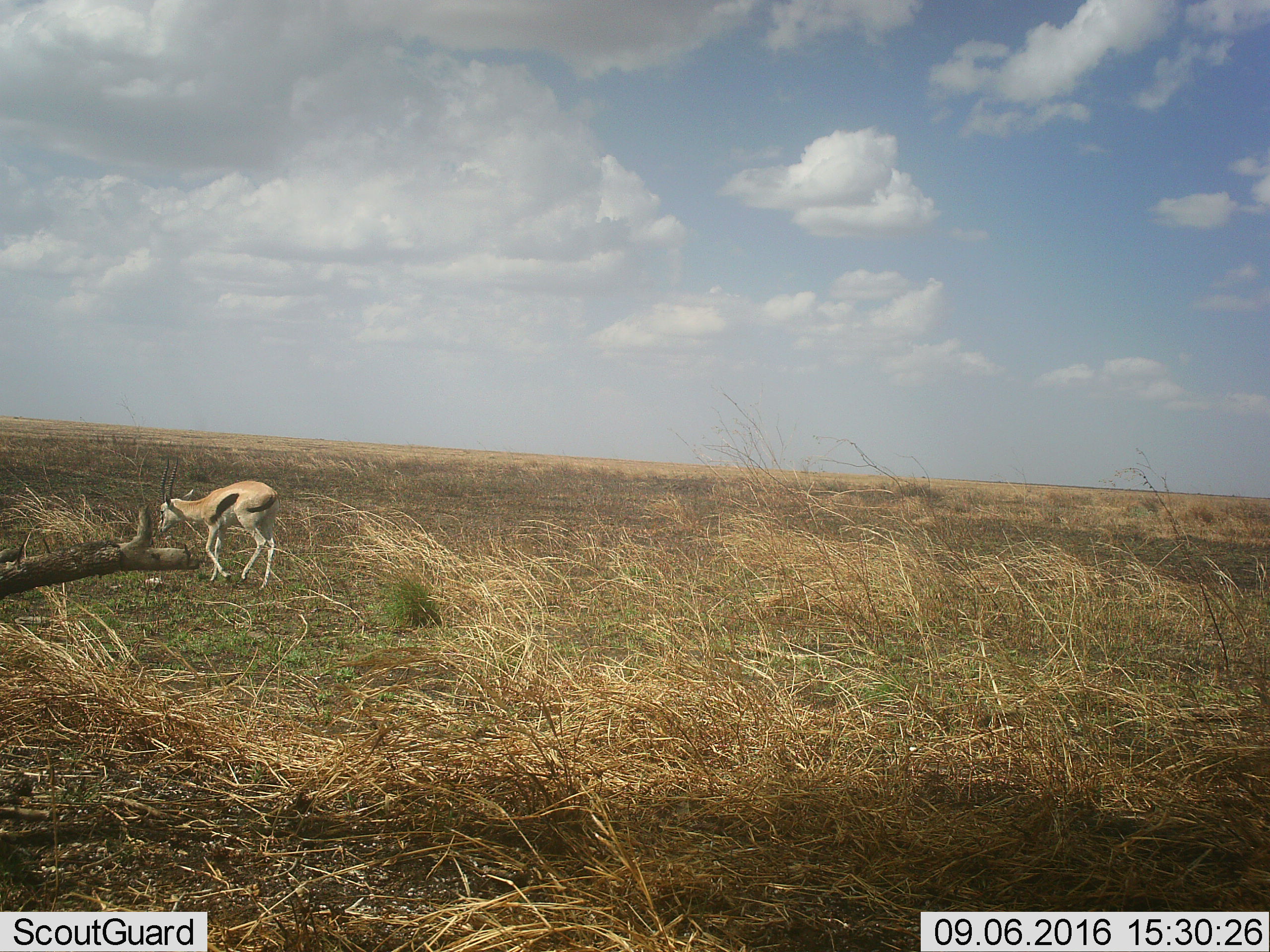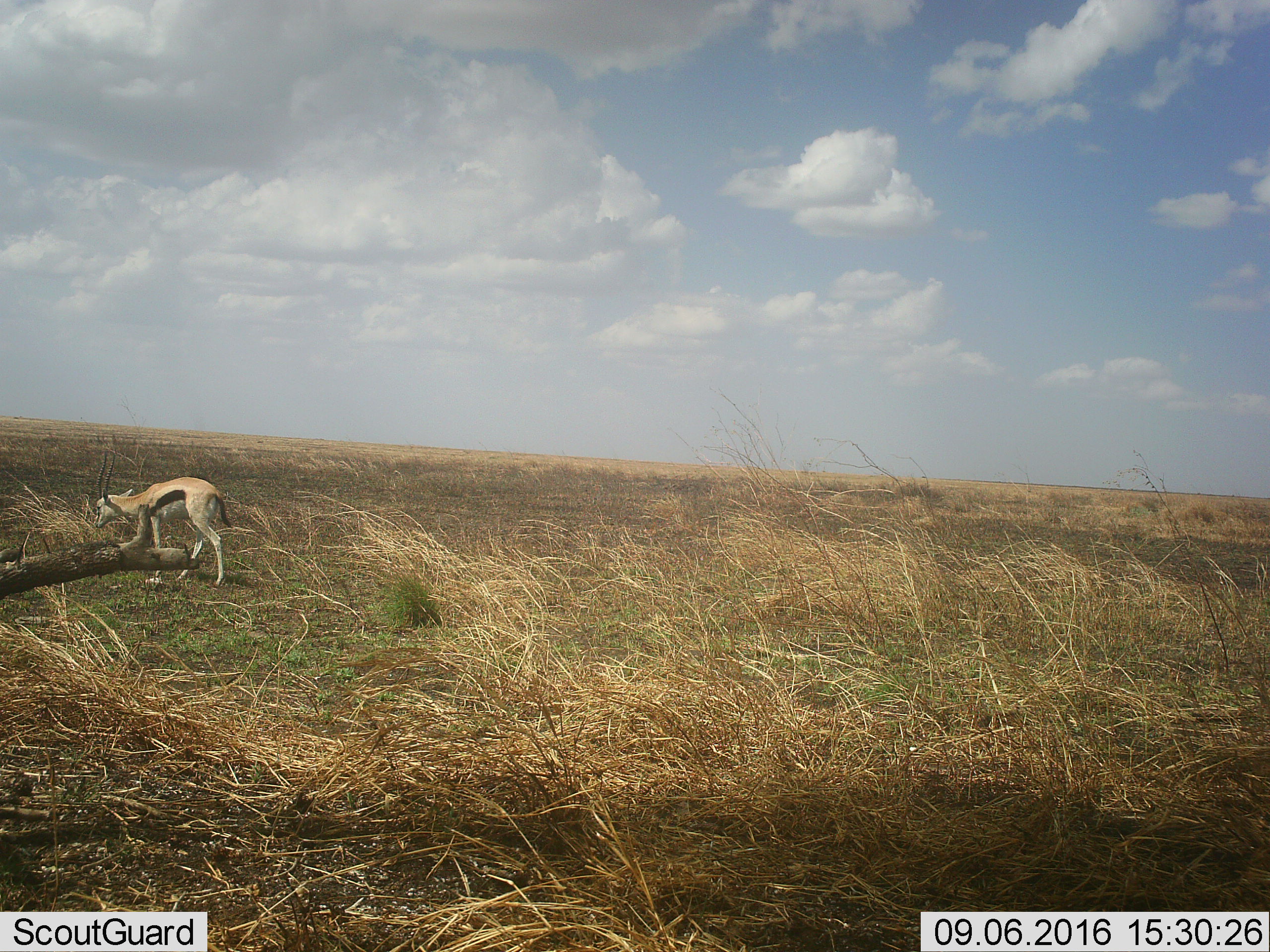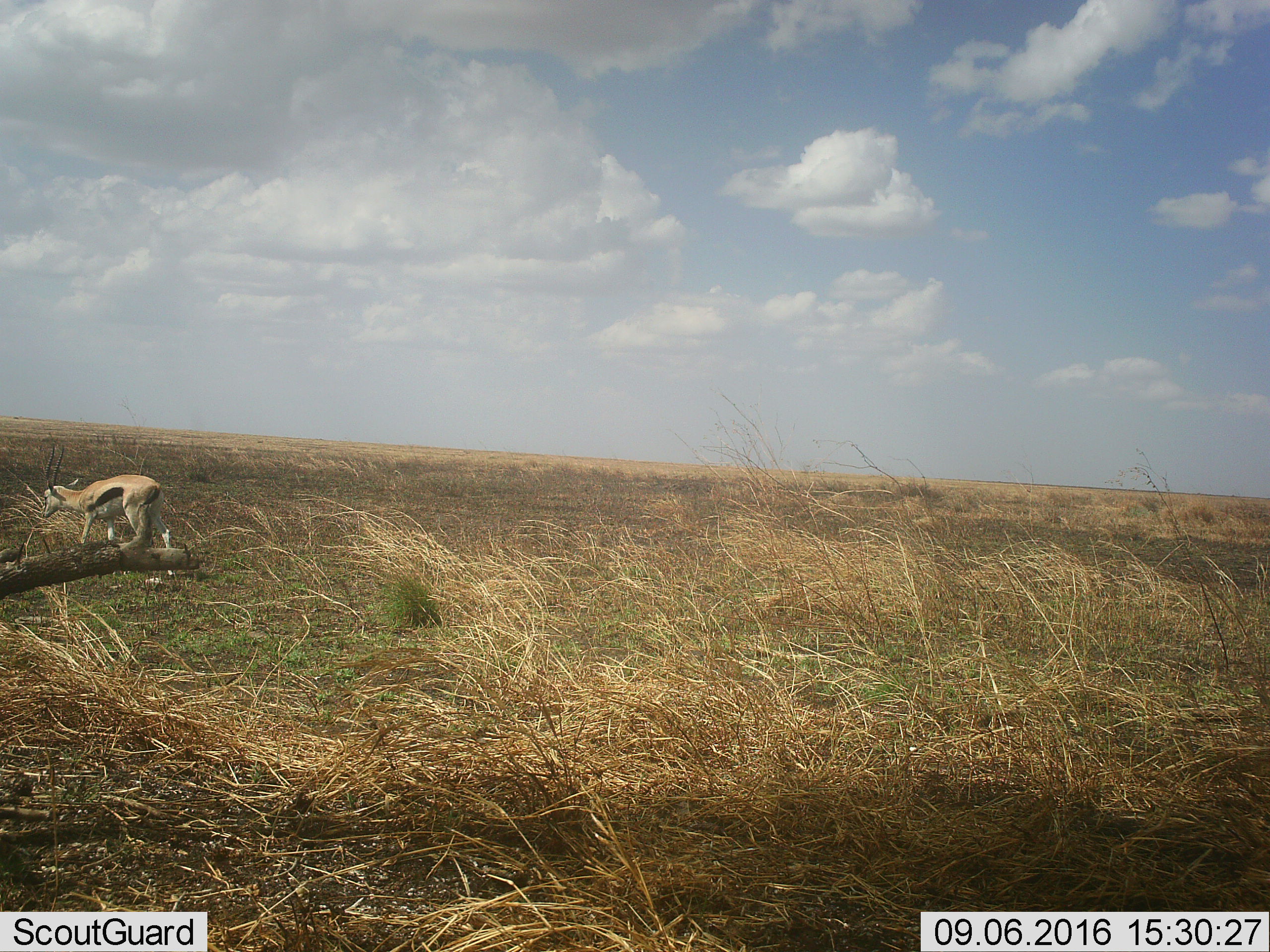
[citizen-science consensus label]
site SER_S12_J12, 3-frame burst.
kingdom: Animalia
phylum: Chordata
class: Mammalia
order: Artiodactyla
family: Bovidae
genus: Eudorcas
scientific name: Eudorcas thomsonii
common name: thomson's gazelle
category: gazellethomsons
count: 1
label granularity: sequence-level